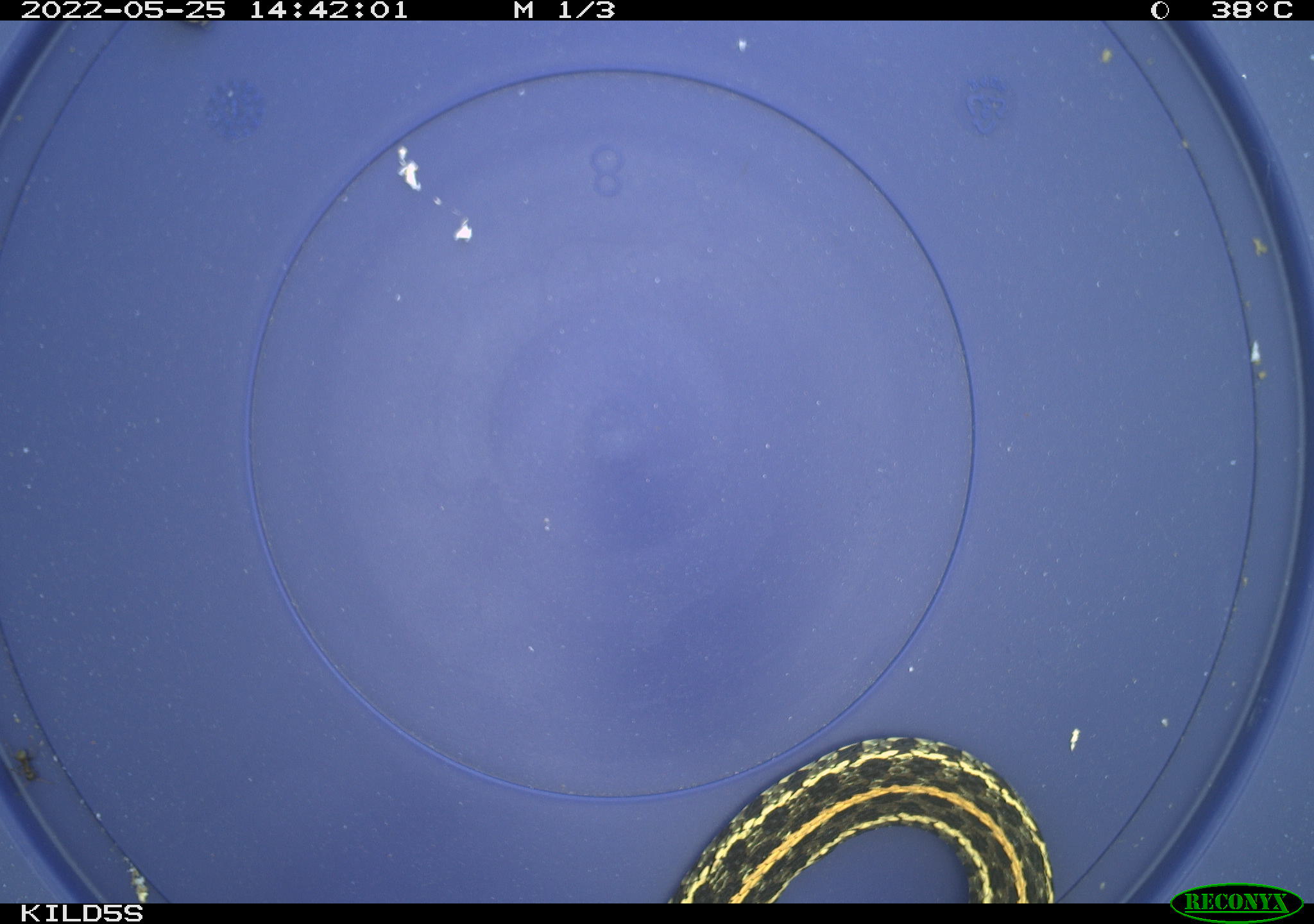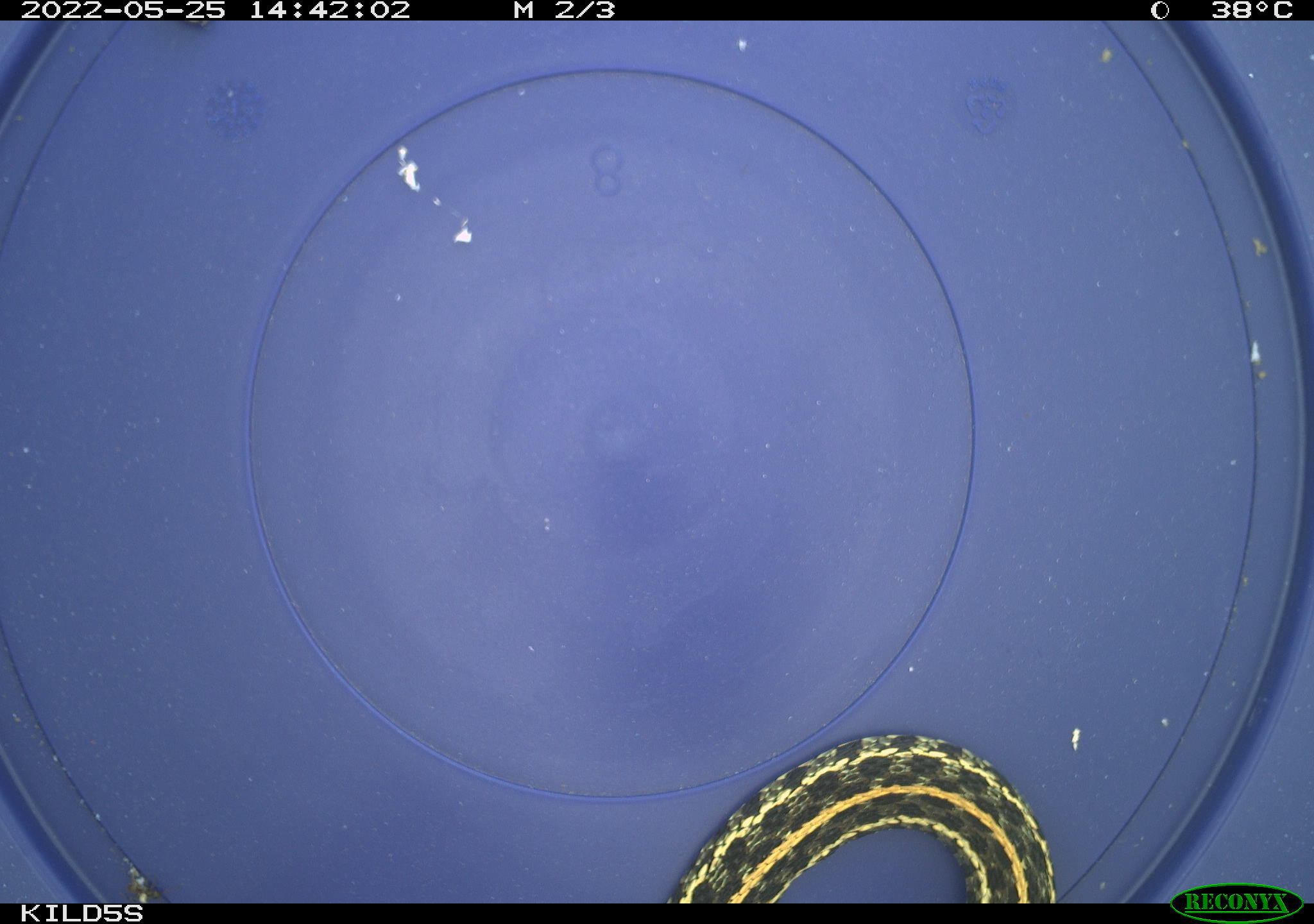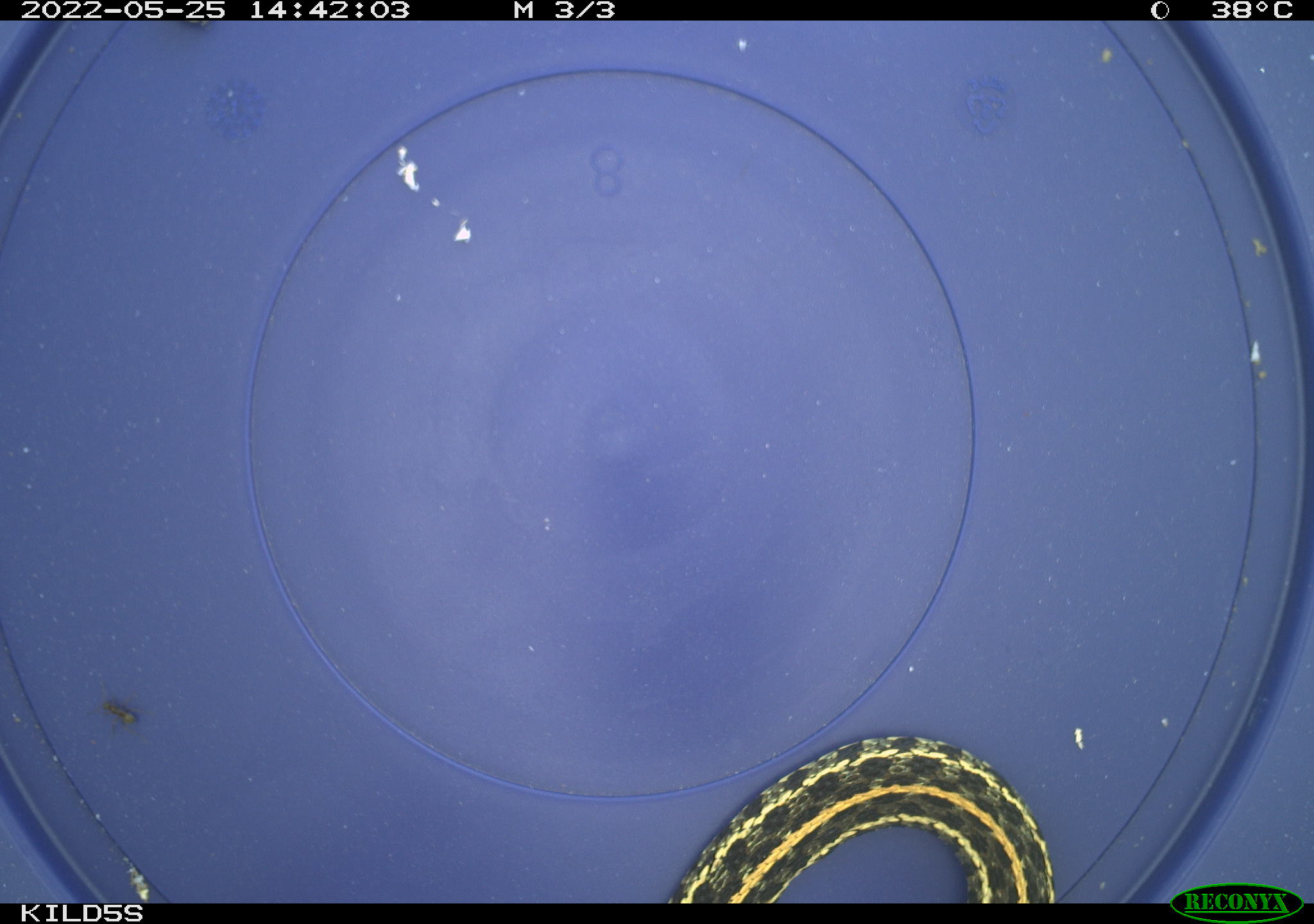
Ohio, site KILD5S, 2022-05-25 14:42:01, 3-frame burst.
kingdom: Animalia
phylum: Chordata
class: Reptilia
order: Squamata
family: Colubridae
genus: Thamnophis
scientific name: Thamnophis radix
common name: plains gartersnake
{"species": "plains gartersnake (Thamnophis radix)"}